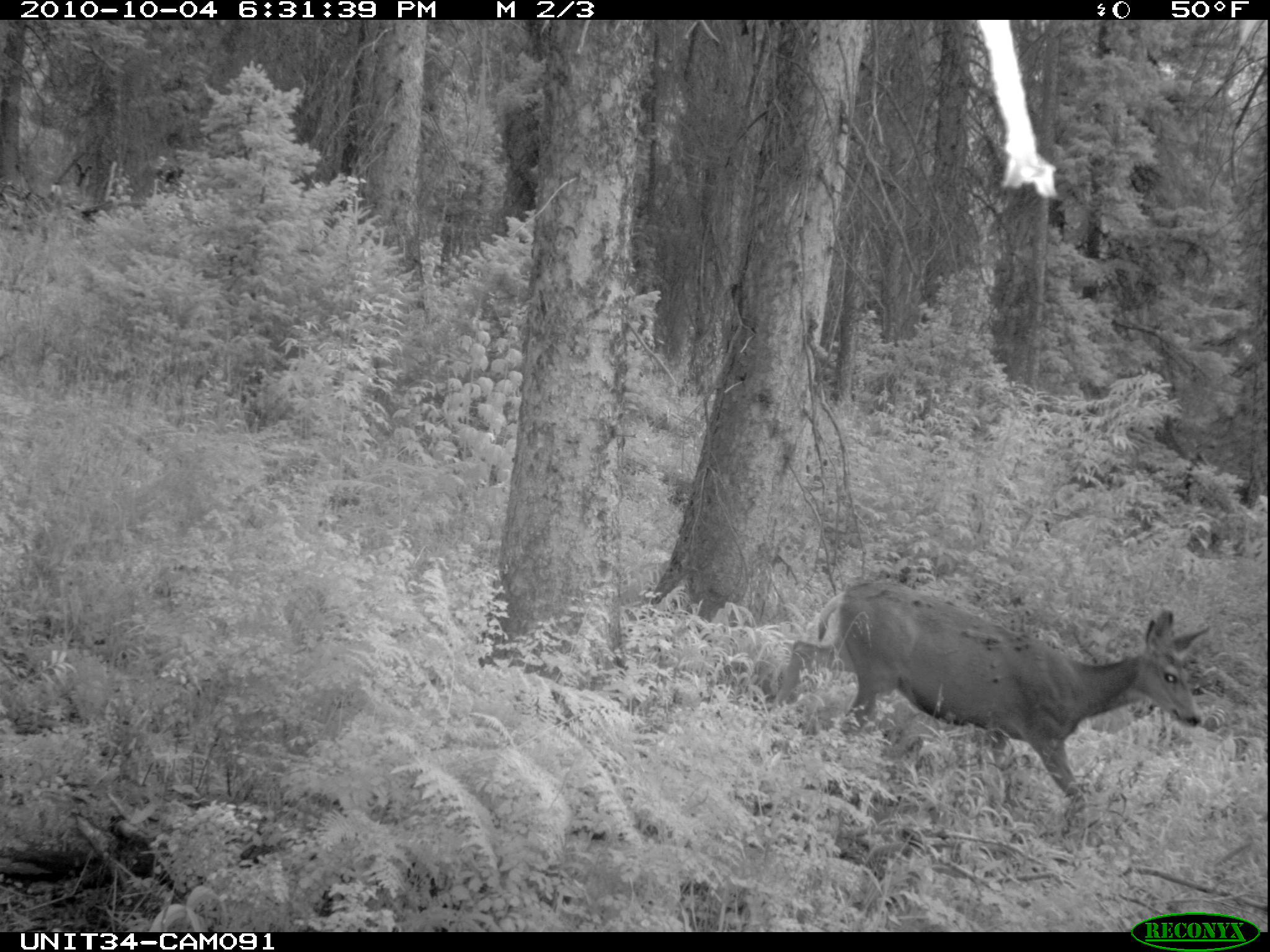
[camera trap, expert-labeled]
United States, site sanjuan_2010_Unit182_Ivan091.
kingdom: Animalia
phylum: Chordata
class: Mammalia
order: Artiodactyla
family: Cervidae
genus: Odocoileus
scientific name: Odocoileus hemionus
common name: mule deer